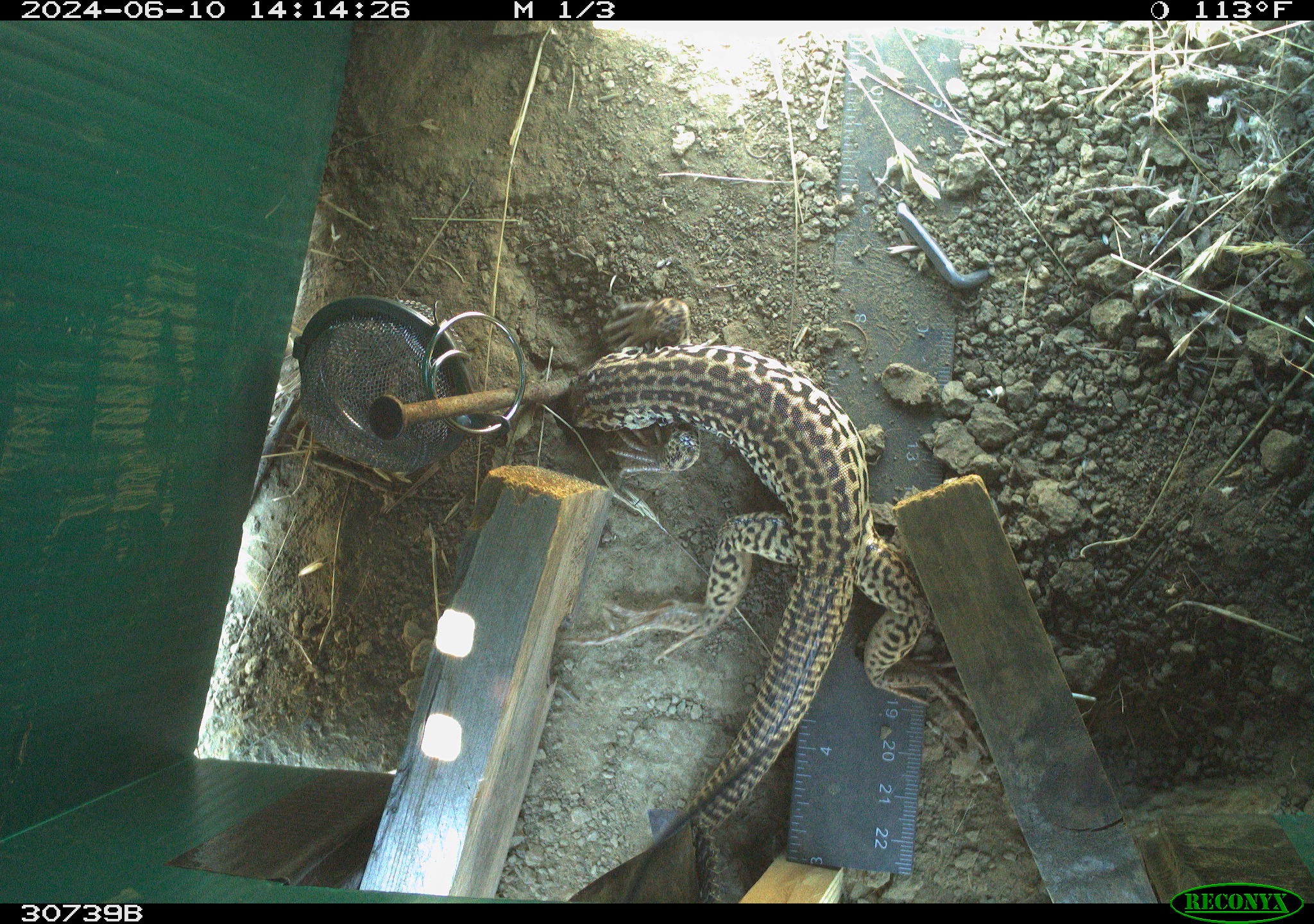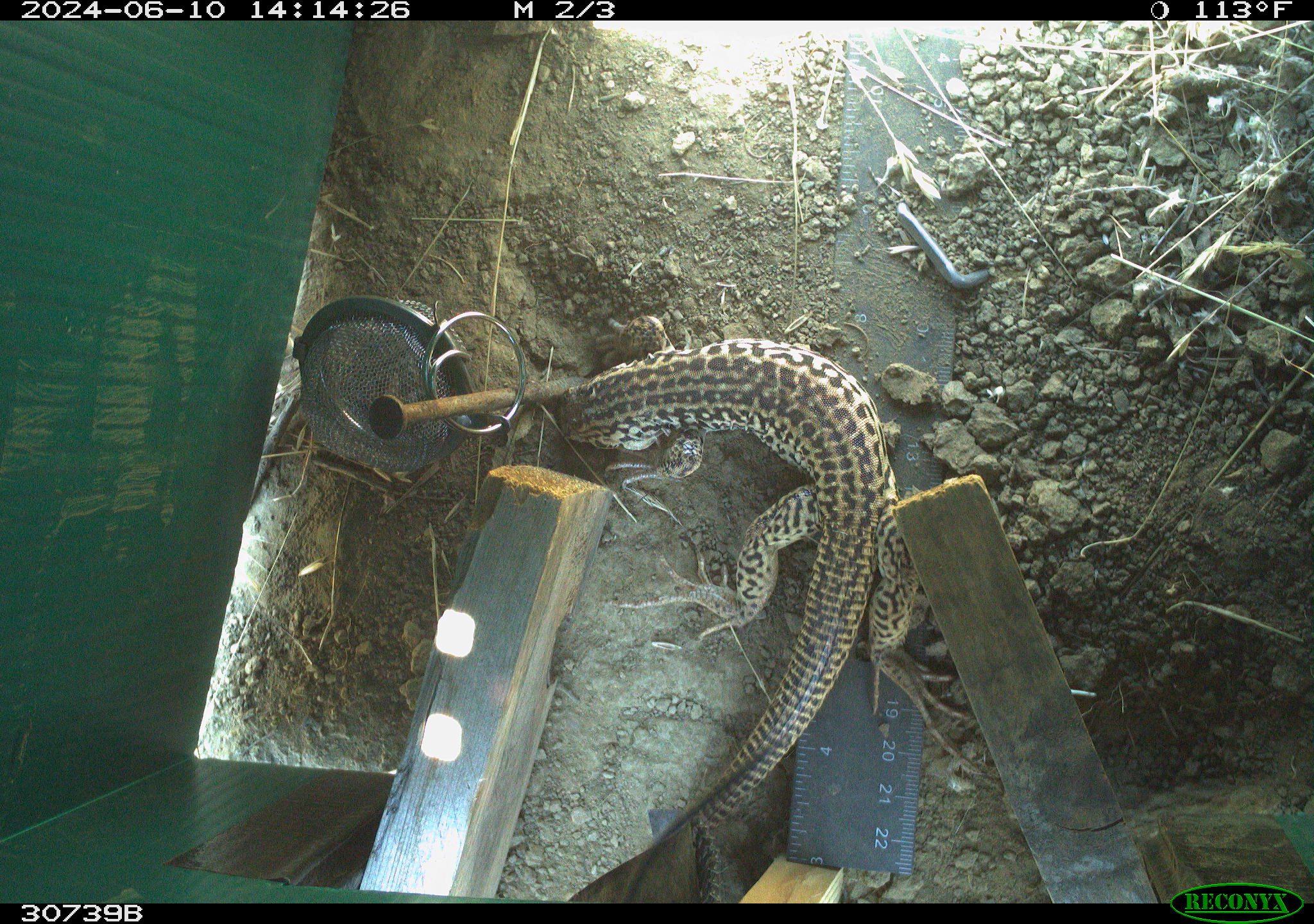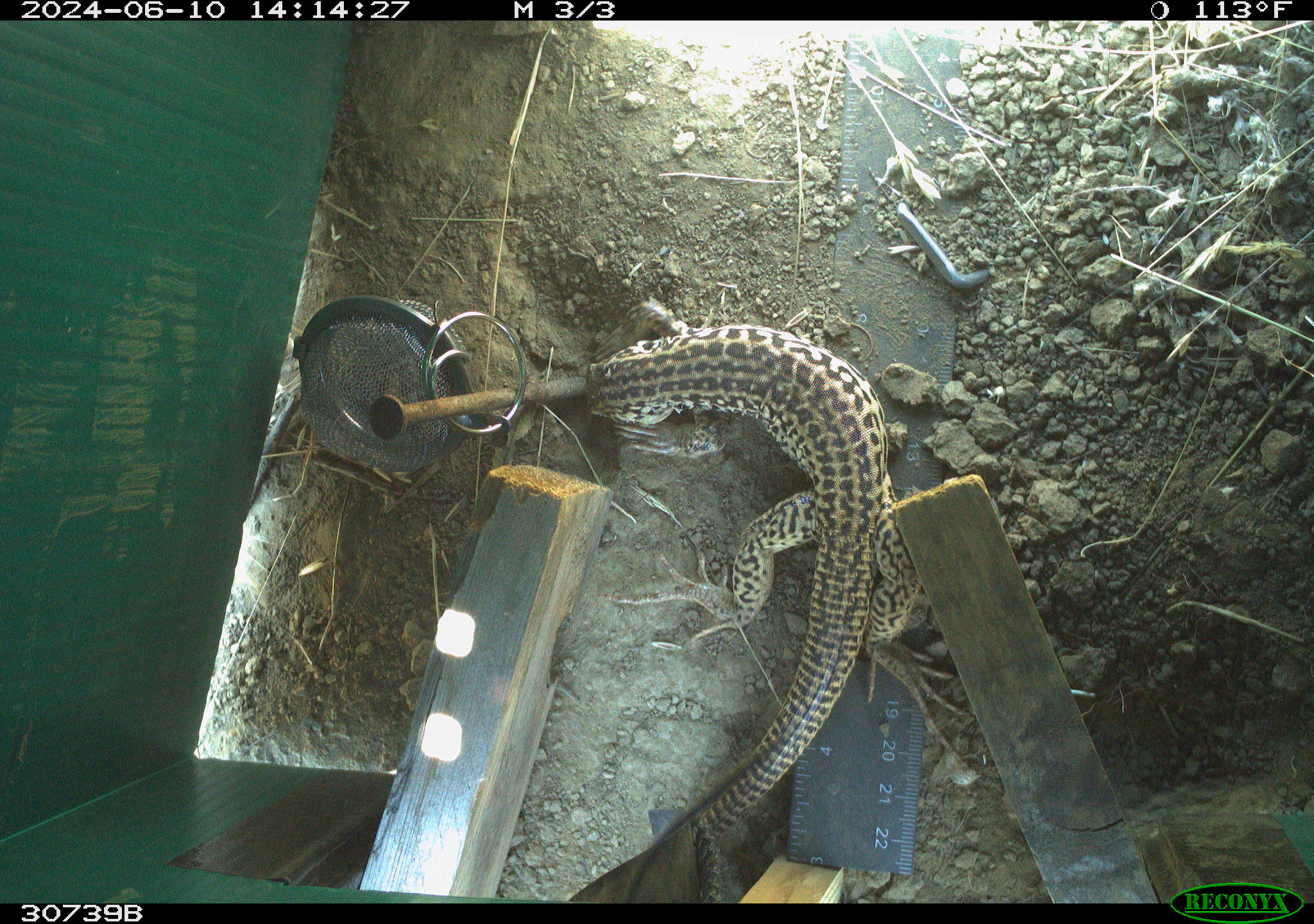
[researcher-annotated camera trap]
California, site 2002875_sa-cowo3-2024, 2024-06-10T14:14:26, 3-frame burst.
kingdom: Animalia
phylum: Chordata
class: Reptilia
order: Squamata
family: Phrynosomatidae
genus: Sceloporus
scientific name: Sceloporus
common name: spiny lizards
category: sceloporus species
Sceloporus species (spiny lizards) (Sceloporus).